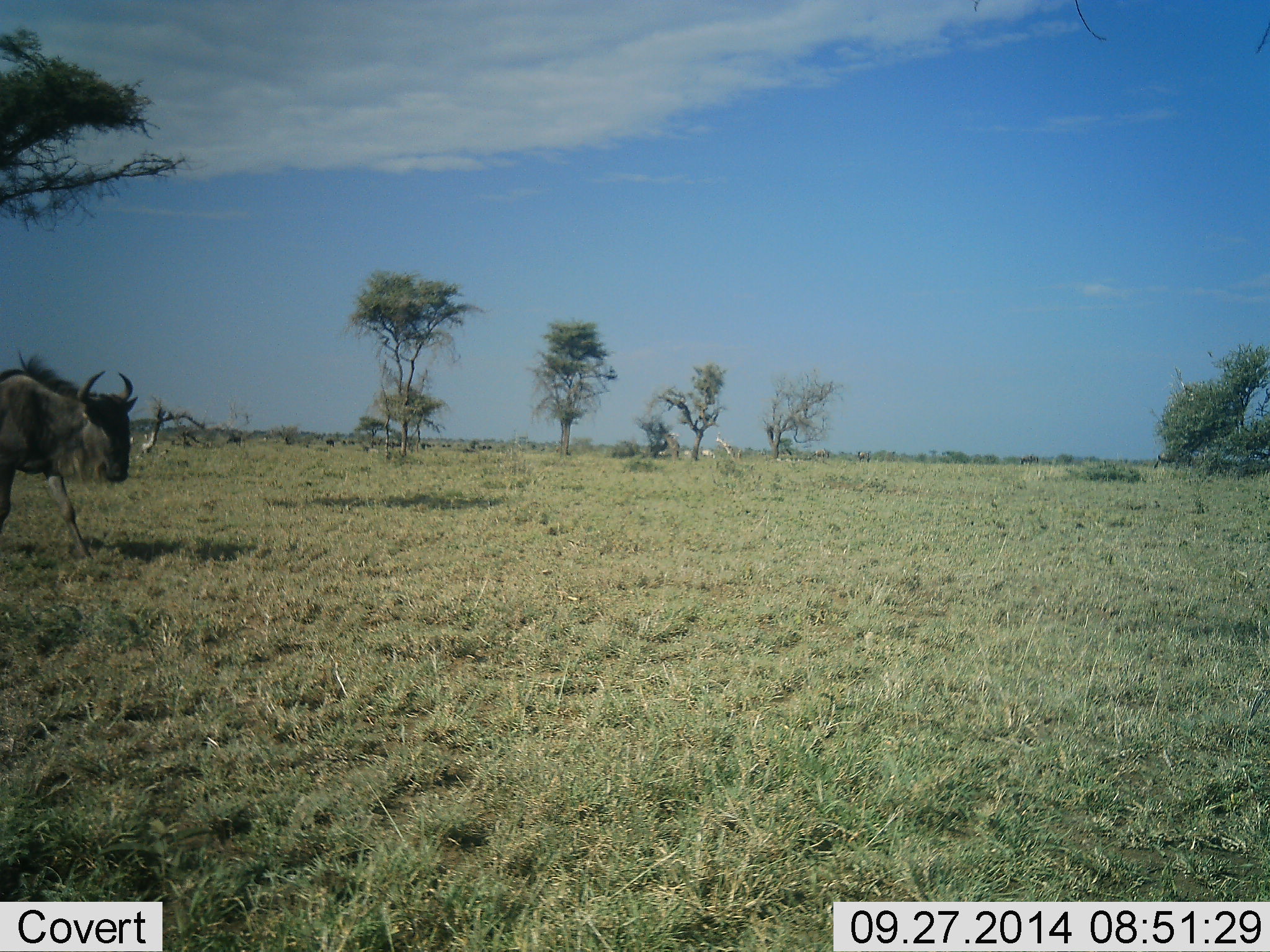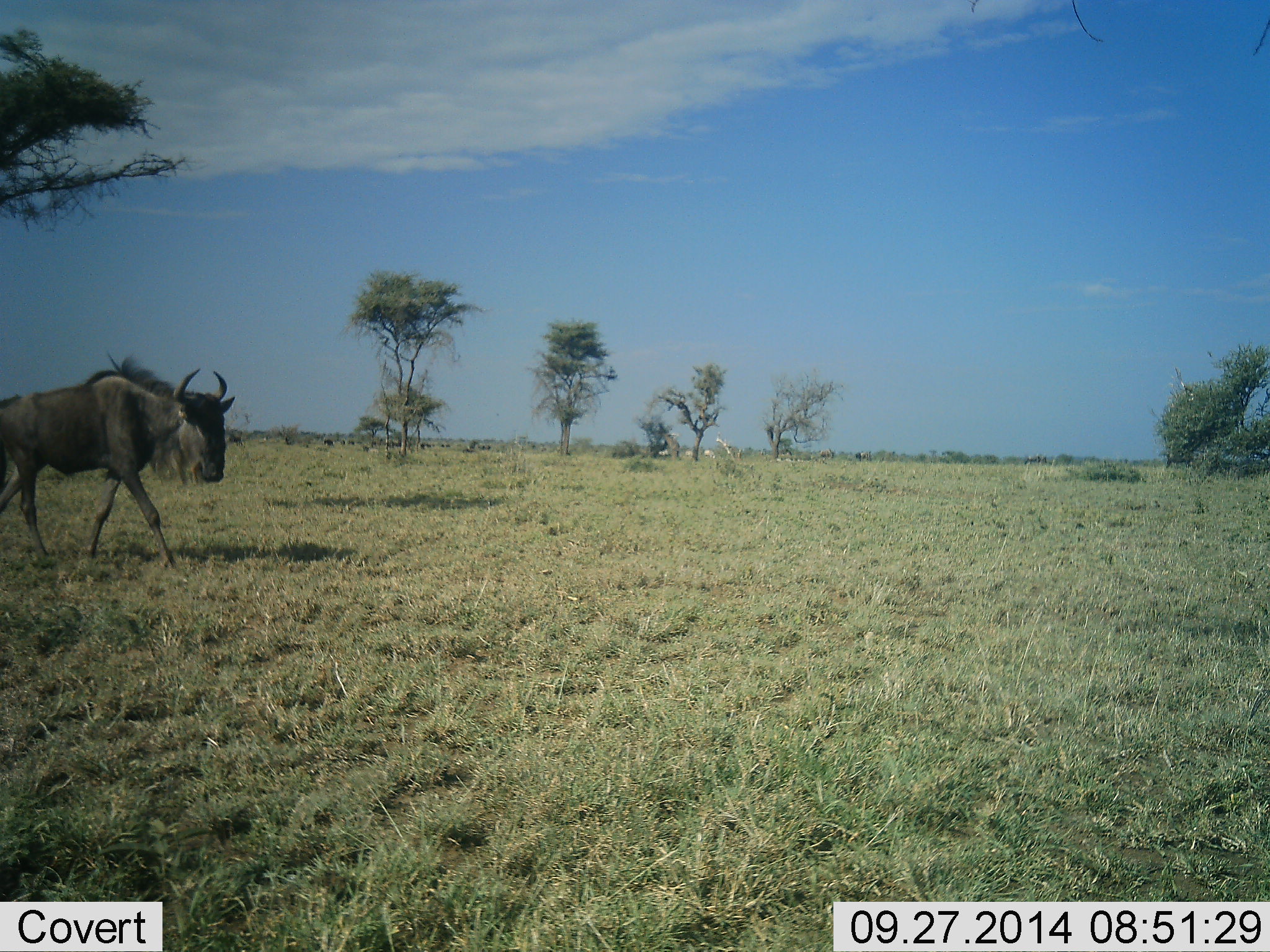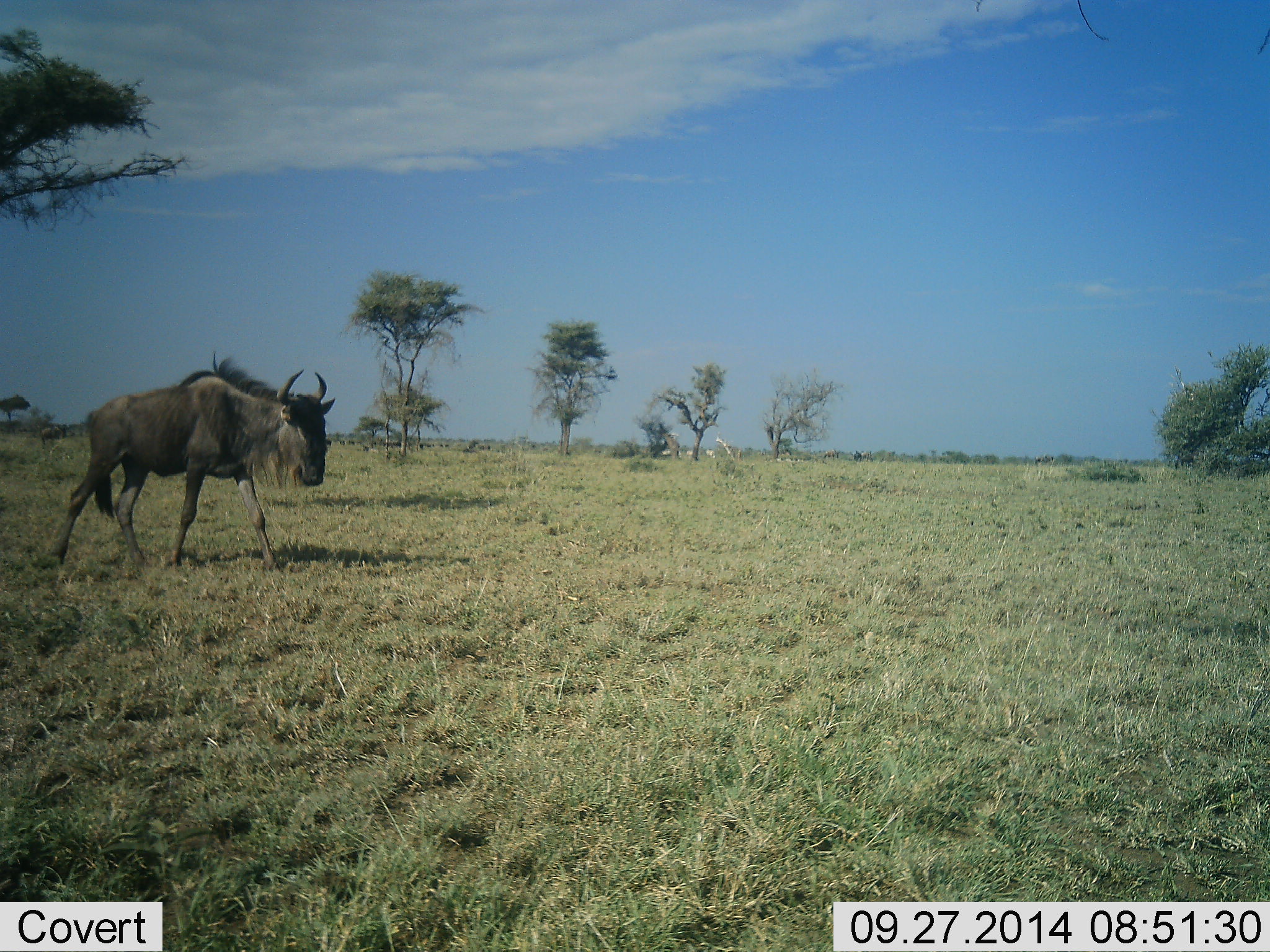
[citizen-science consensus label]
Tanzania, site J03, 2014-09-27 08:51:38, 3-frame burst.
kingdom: Animalia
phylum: Chordata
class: Mammalia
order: Artiodactyla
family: Bovidae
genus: Connochaetes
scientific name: Connochaetes taurinus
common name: blue wildebeest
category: wildebeest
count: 1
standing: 0%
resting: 0%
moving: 100%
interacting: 0%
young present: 0%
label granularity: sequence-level